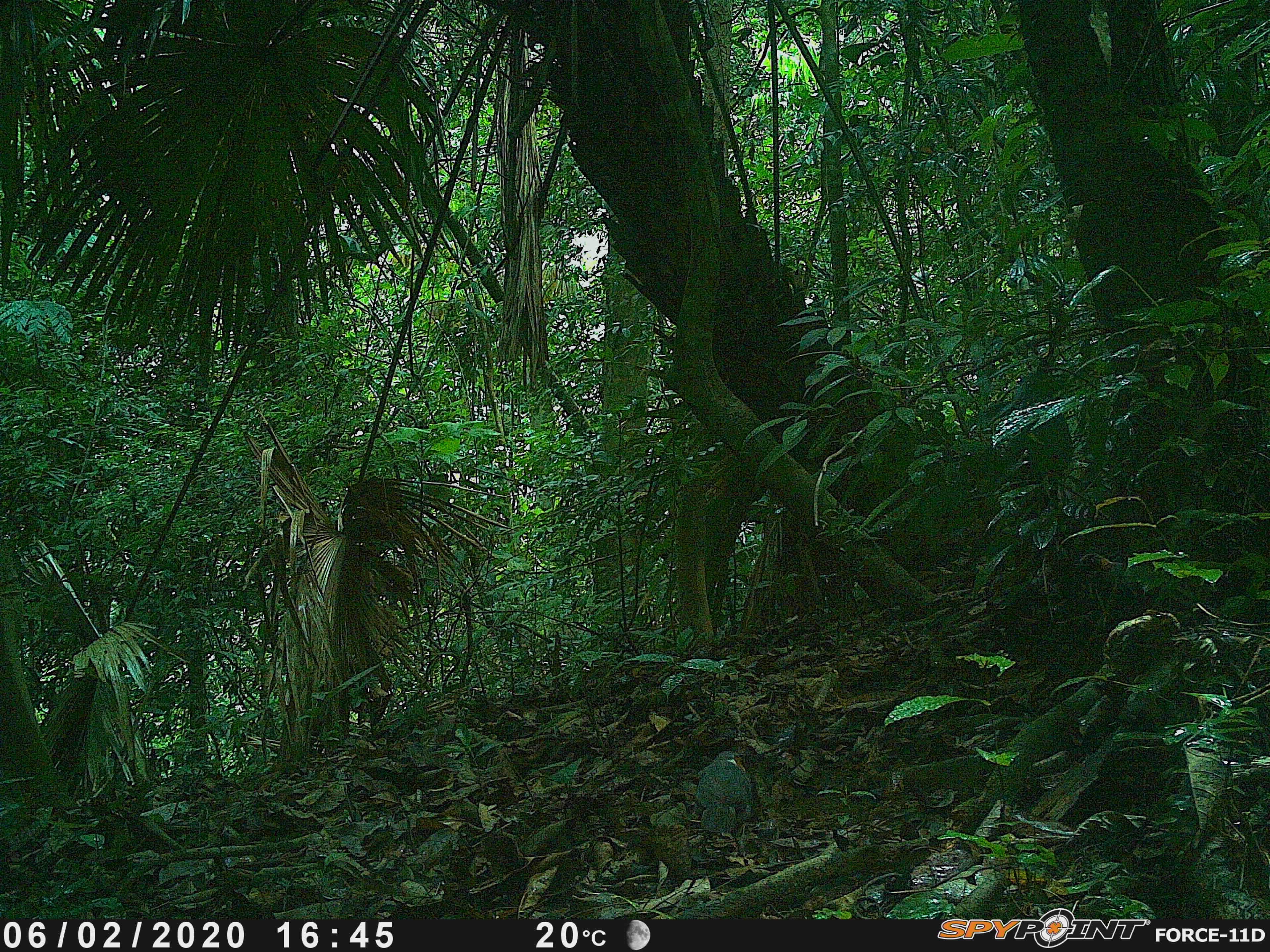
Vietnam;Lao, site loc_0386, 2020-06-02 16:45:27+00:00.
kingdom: Animalia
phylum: Chordata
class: Aves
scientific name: Aves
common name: bird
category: unidentified bird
Unidentified bird (bird) (Aves). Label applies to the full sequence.